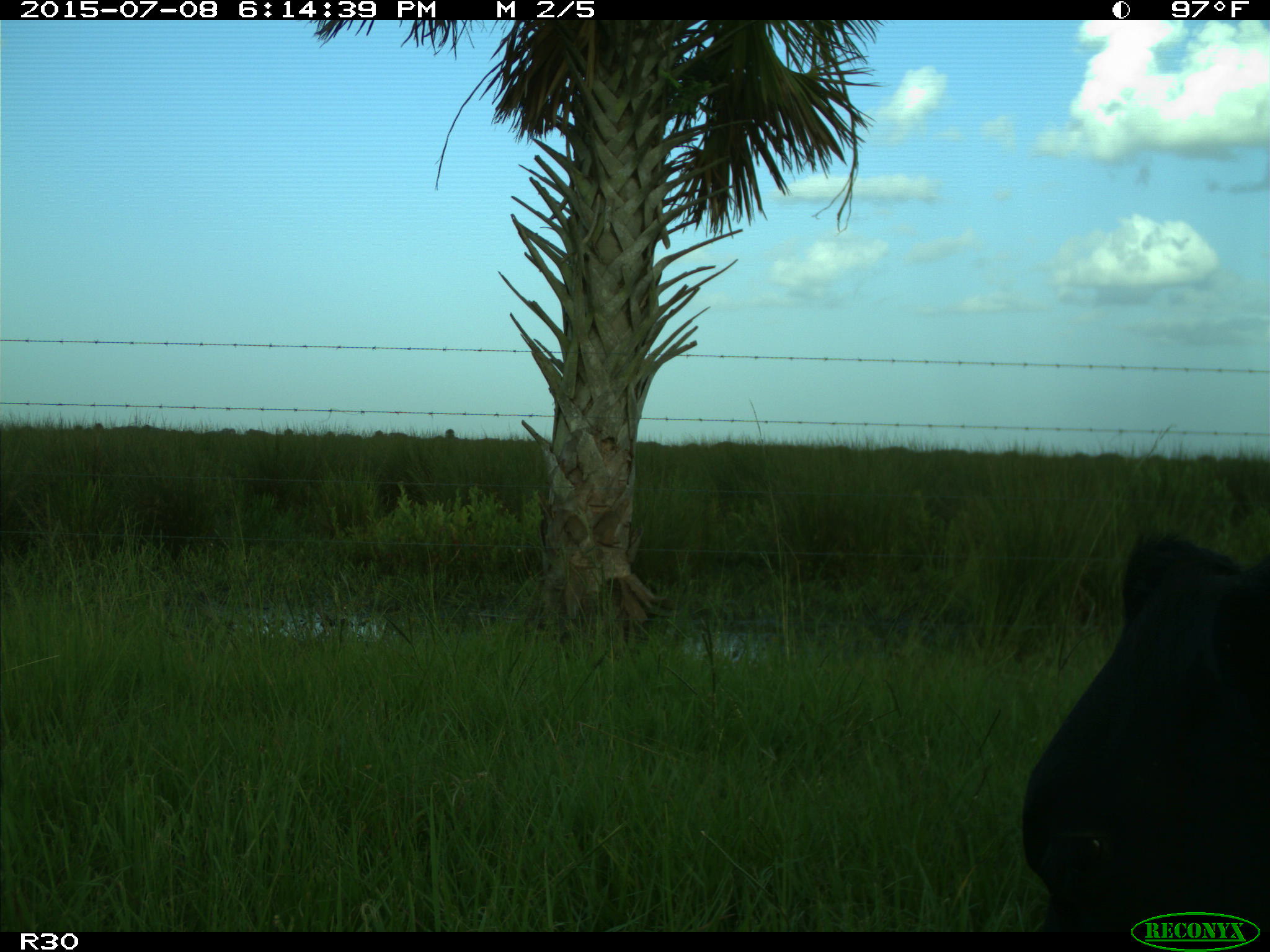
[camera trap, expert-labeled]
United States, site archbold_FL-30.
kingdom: Animalia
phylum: Chordata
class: Mammalia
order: Artiodactyla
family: Bovidae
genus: Bos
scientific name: Bos taurus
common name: domestic cow